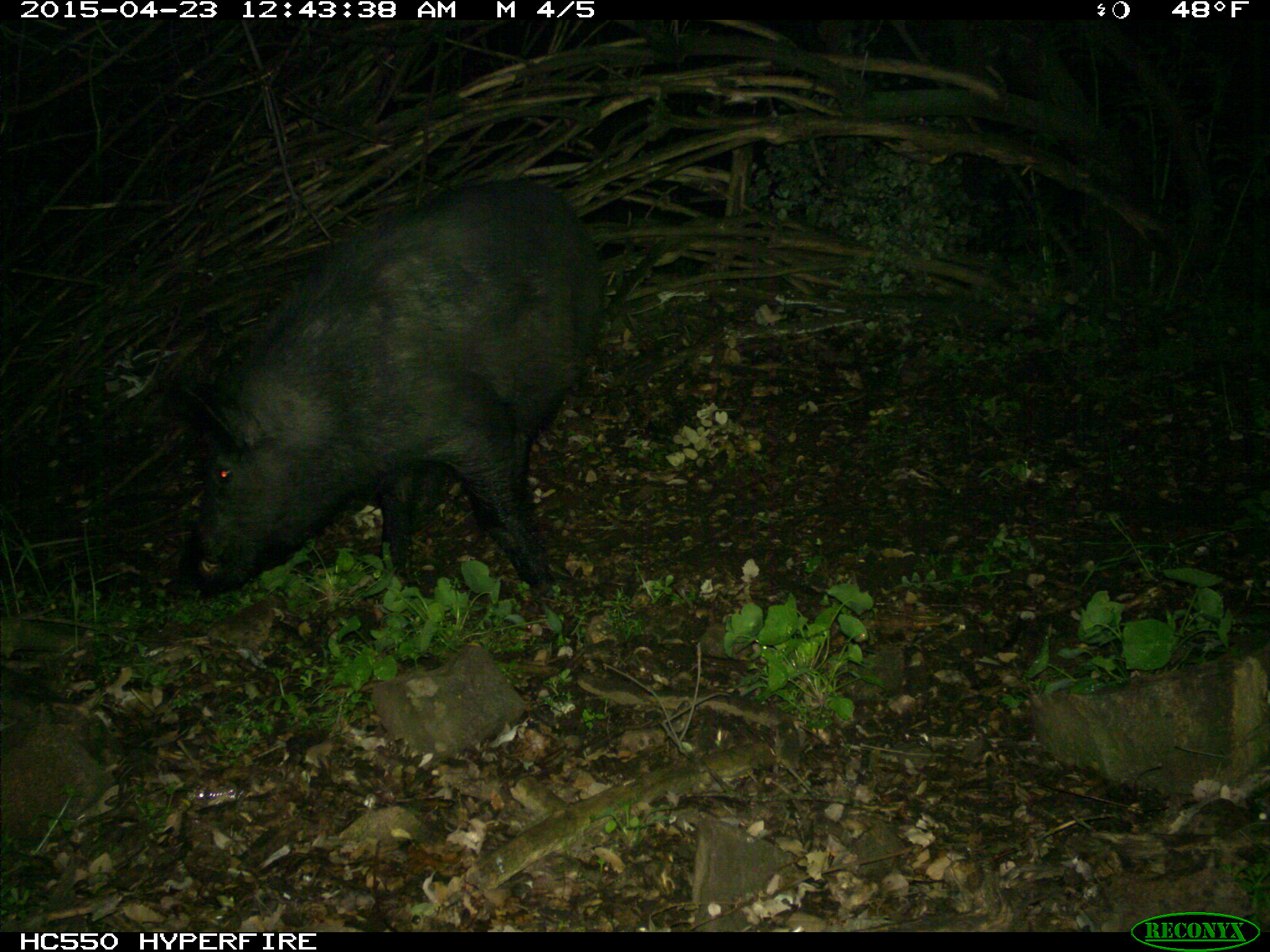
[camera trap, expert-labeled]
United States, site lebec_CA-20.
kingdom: Animalia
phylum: Chordata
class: Mammalia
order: Artiodactyla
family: Suidae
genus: Sus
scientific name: Sus scrofa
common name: wild boar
Sus scrofa (wild boar).